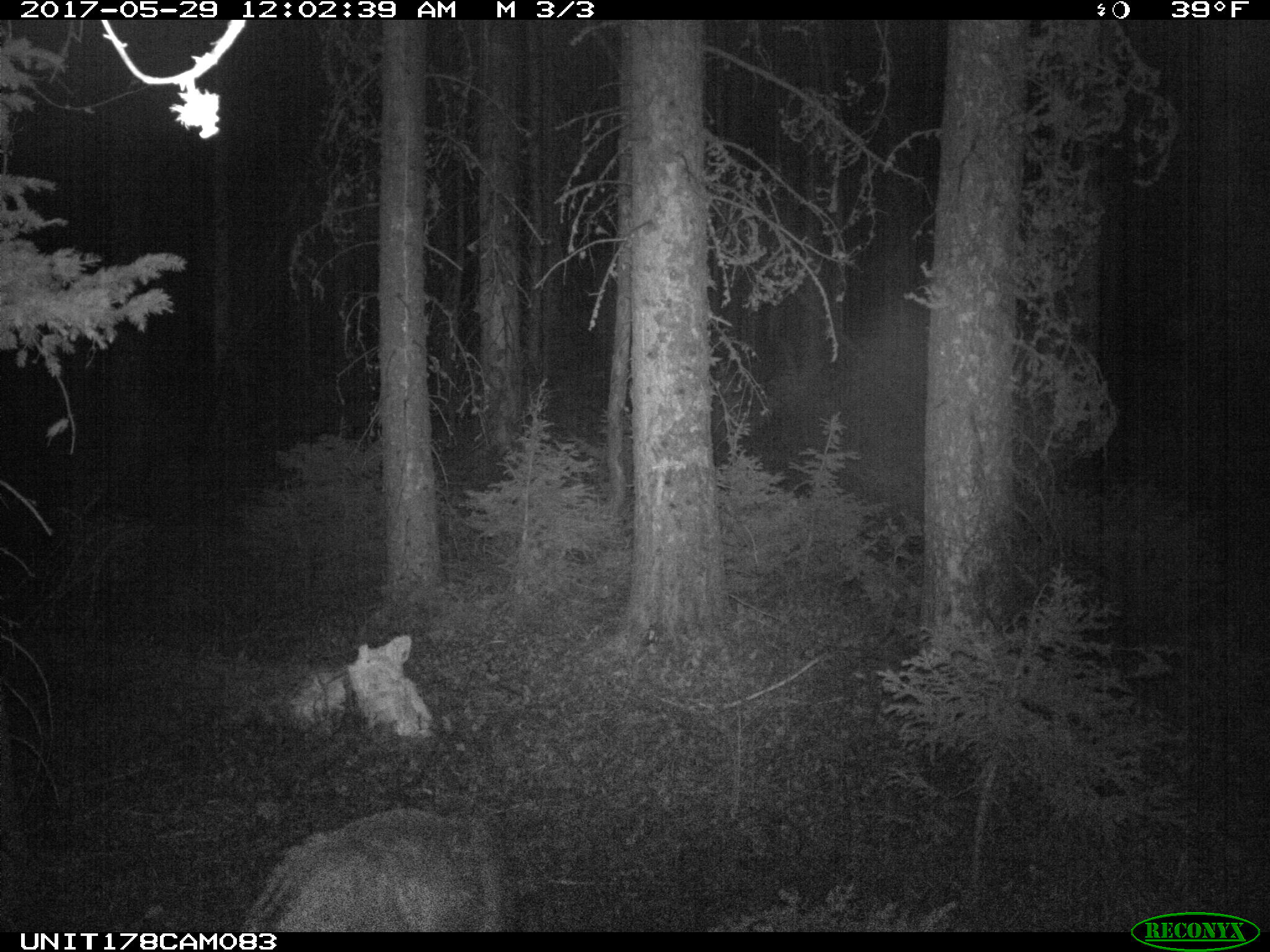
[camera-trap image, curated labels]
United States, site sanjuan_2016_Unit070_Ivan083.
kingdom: Animalia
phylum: Chordata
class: Mammalia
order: Artiodactyla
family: Cervidae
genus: Odocoileus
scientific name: Odocoileus hemionus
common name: mule deer